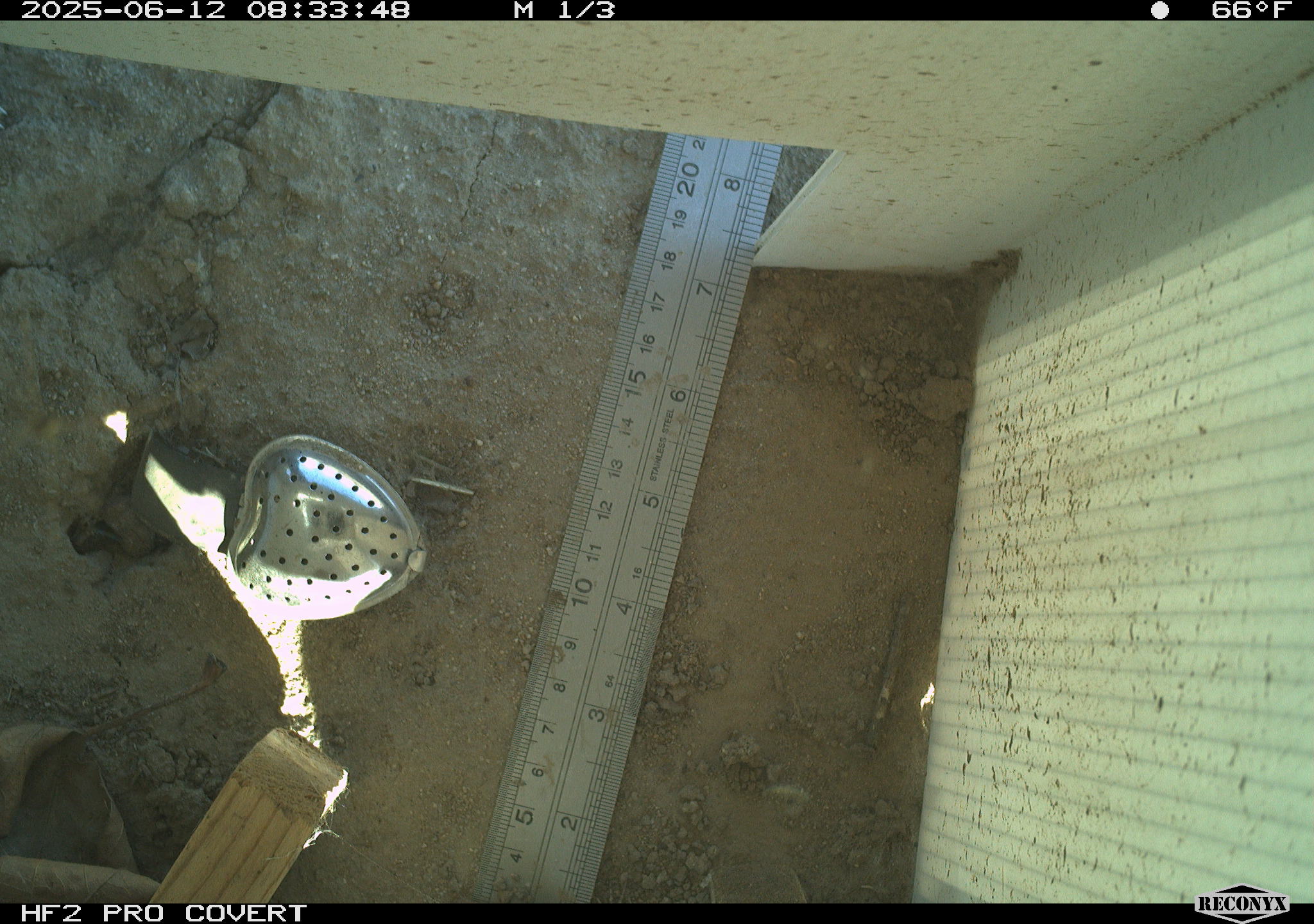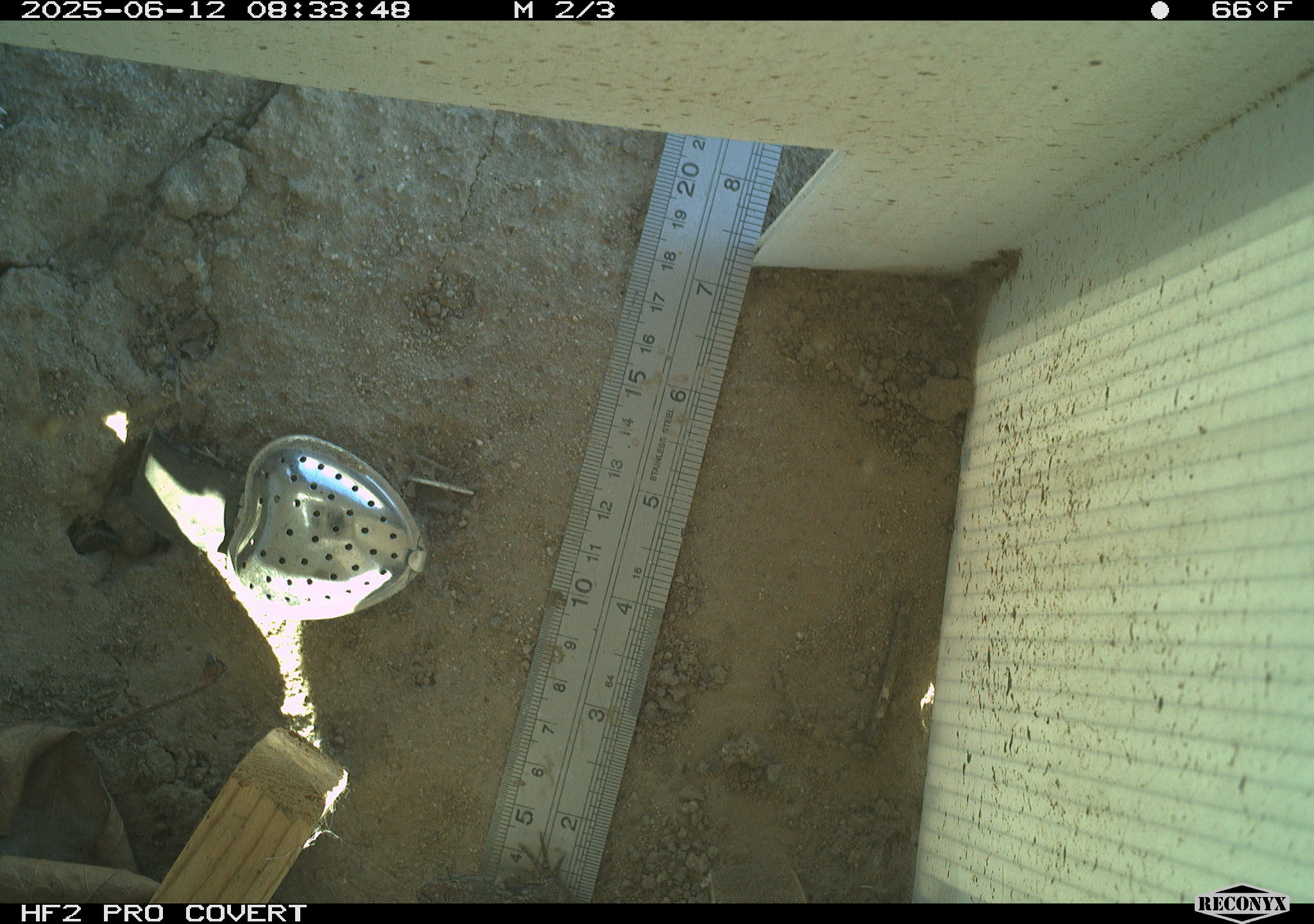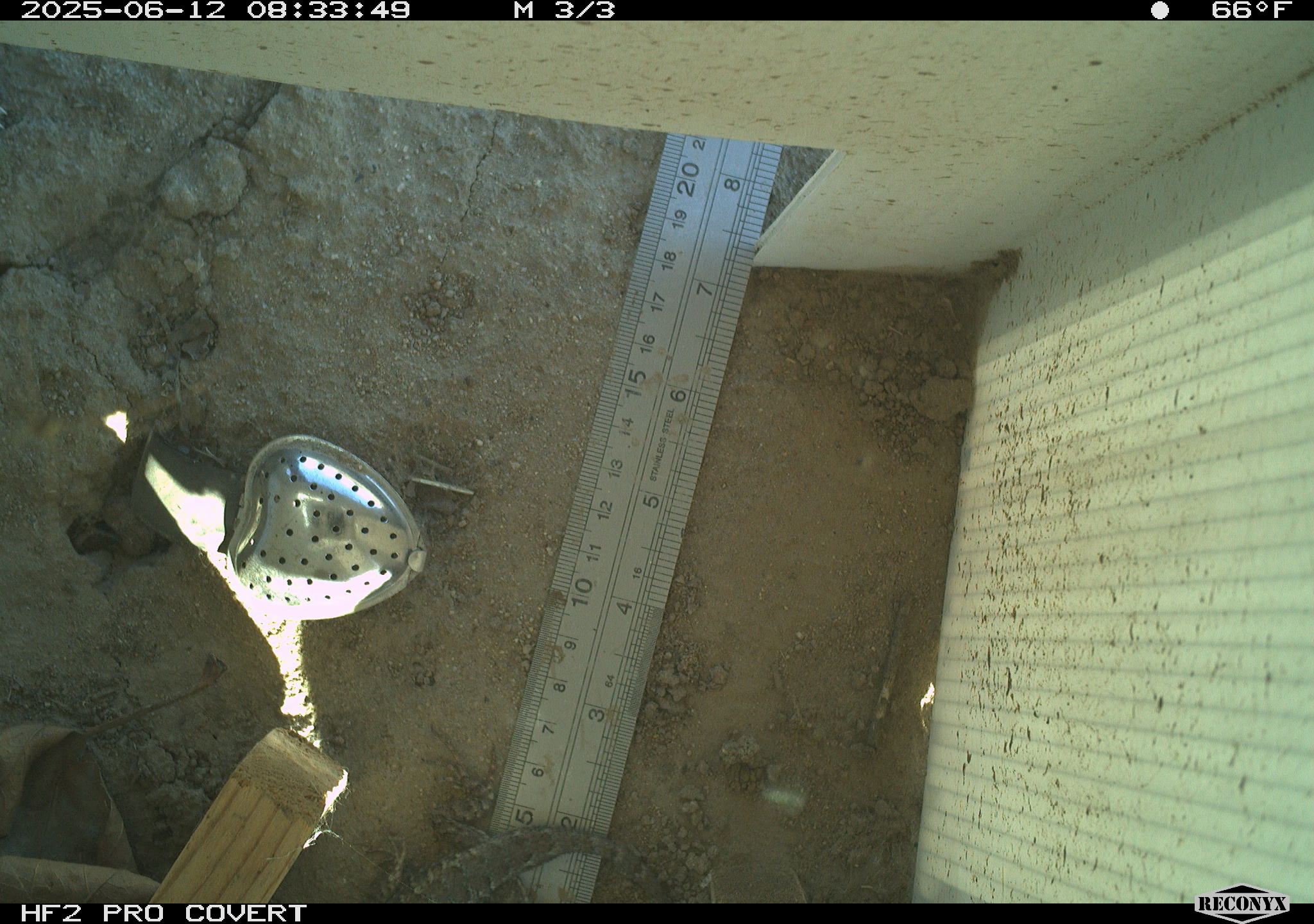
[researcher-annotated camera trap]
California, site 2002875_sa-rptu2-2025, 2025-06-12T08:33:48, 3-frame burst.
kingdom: Animalia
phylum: Chordata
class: Reptilia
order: Squamata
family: Phrynosomatidae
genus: Sceloporus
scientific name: Sceloporus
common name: spiny lizards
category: sceloporus species